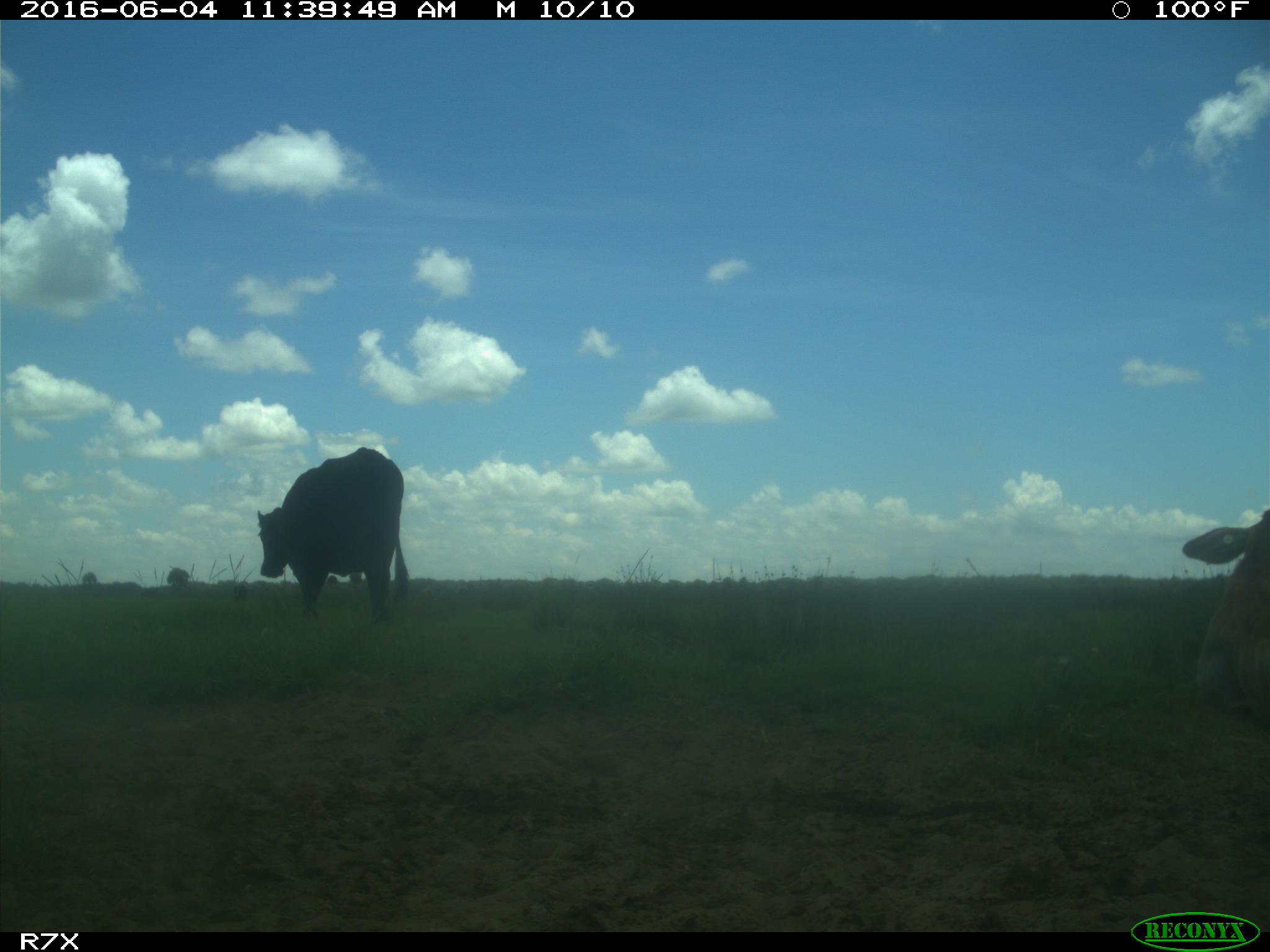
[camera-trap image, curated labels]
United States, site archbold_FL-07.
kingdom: Animalia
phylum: Chordata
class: Mammalia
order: Artiodactyla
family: Bovidae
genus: Bos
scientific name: Bos taurus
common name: domestic cow